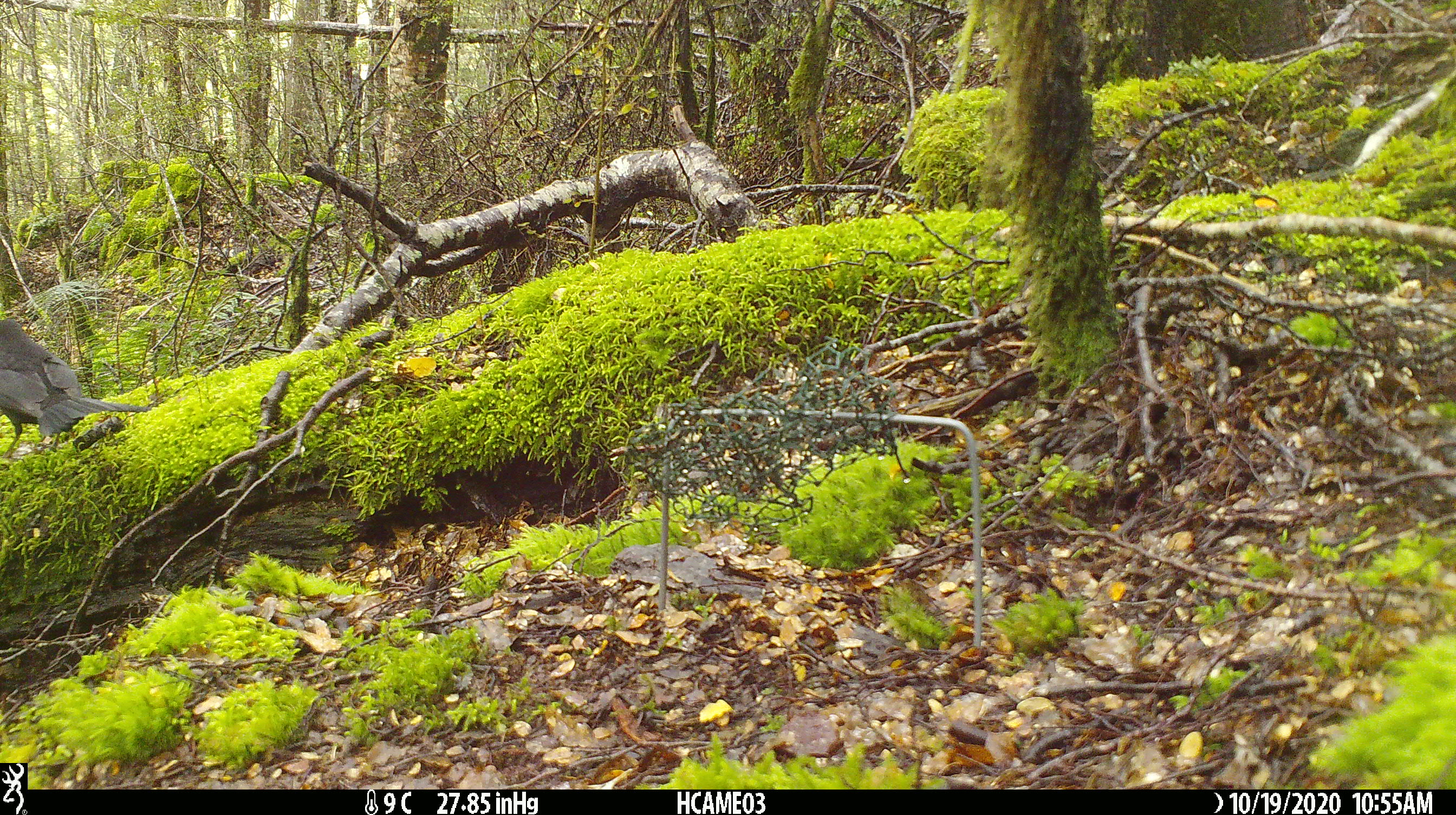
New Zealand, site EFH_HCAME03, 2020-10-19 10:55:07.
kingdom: Animalia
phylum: Chordata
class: Aves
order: Passeriformes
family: Turdidae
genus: Turdus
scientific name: Turdus merula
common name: eurasian blackbird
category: blackbird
Blackbird (eurasian blackbird) (Turdus merula).